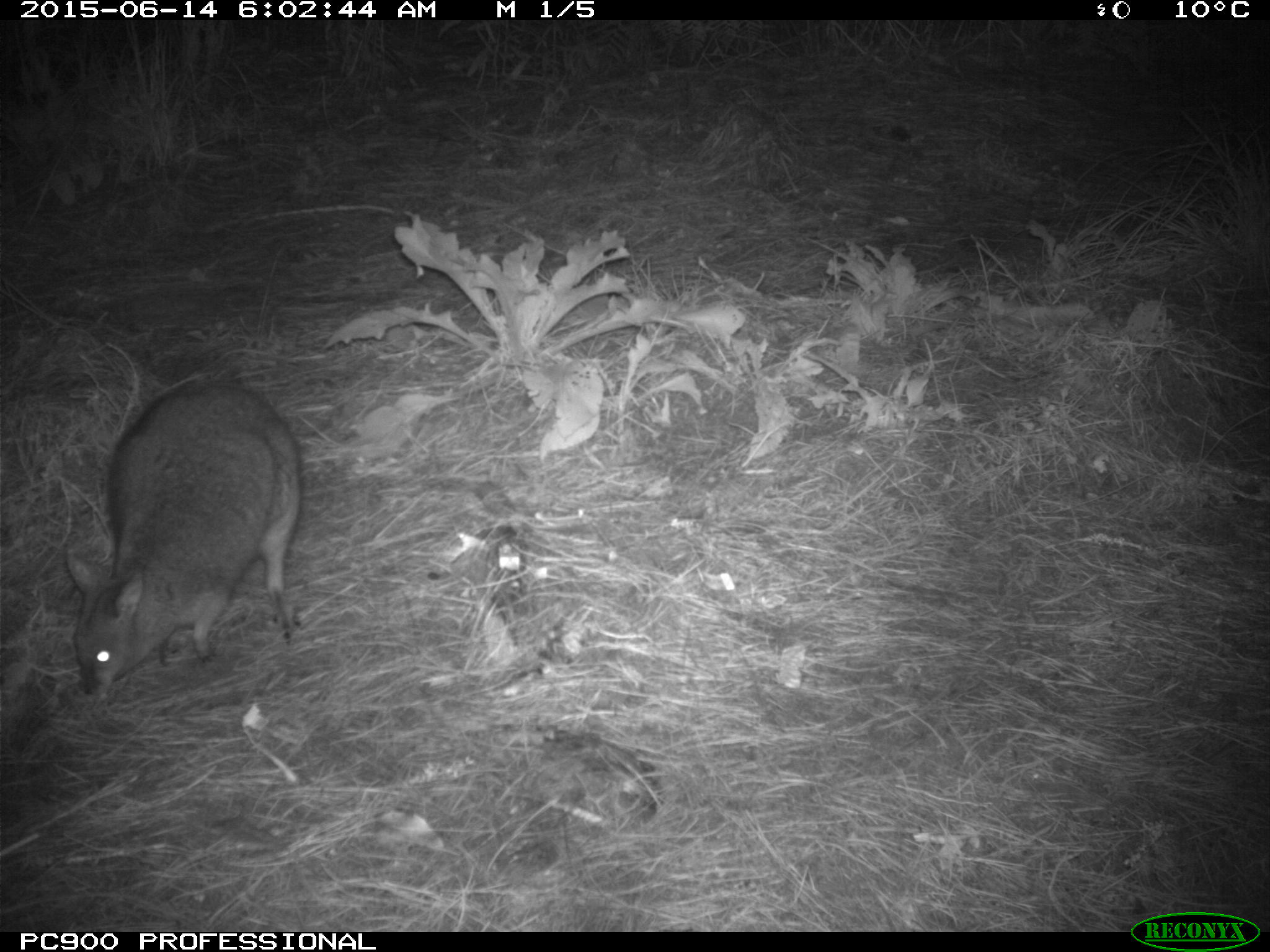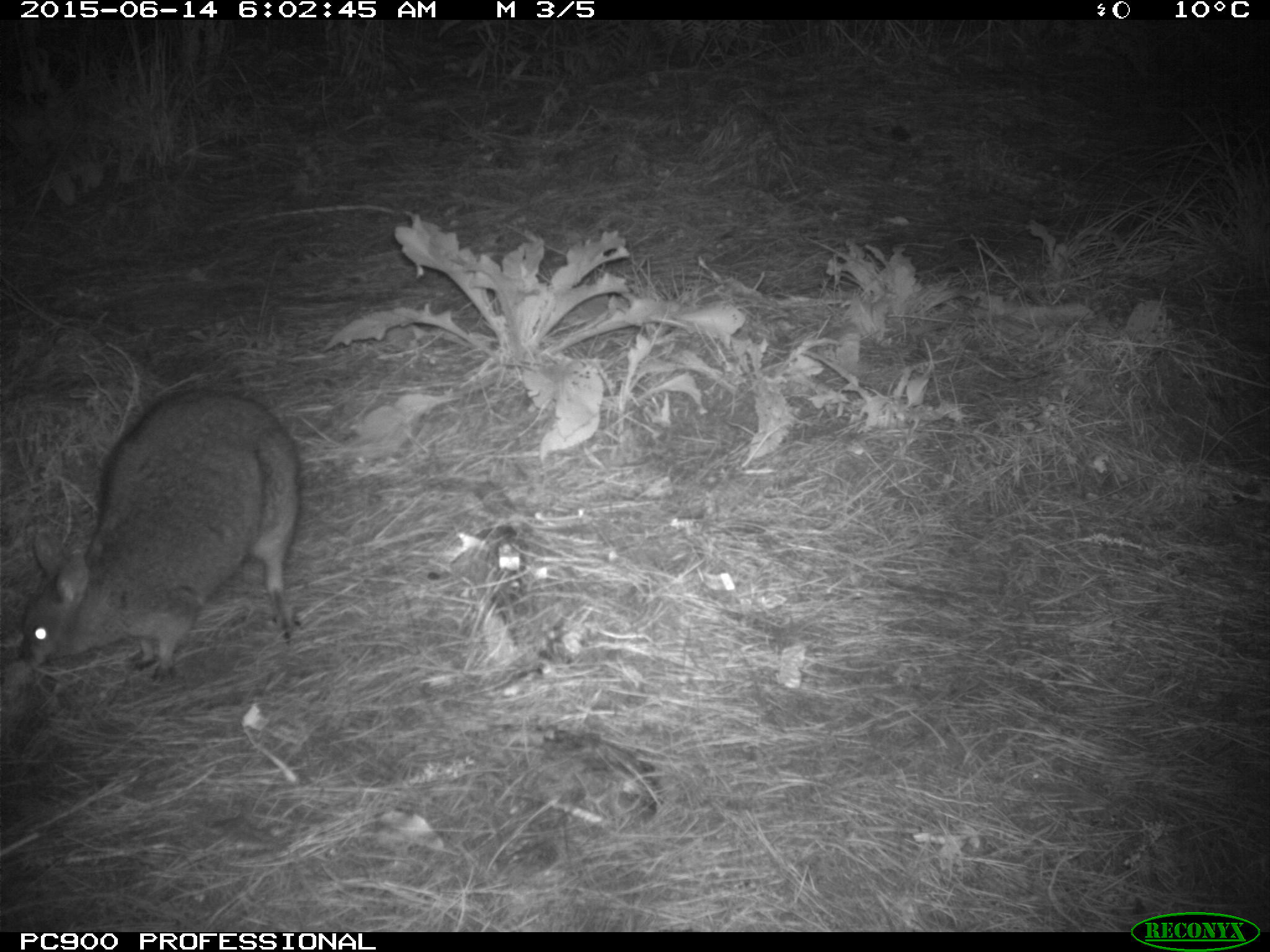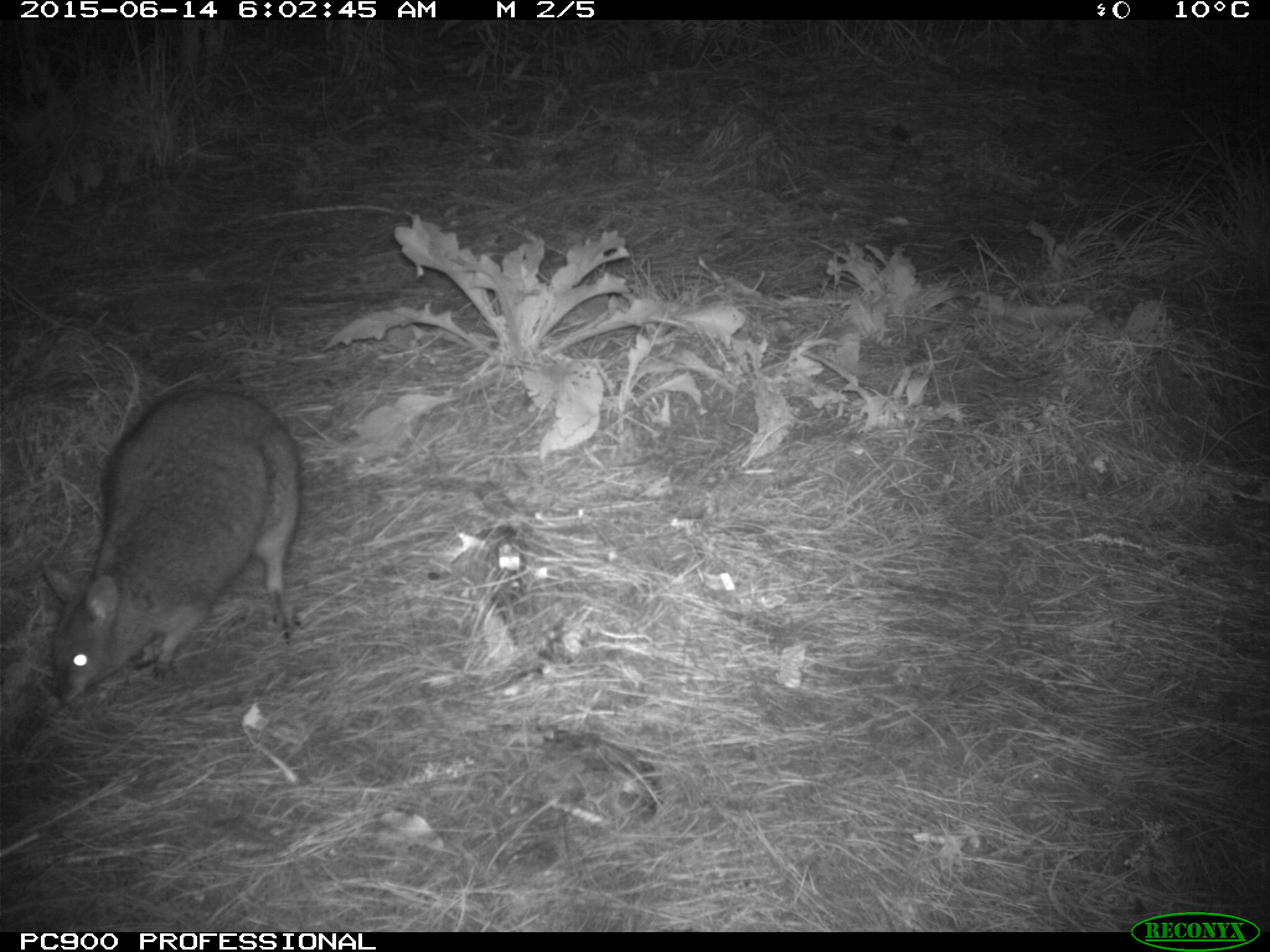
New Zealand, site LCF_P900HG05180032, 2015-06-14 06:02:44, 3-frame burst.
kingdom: Animalia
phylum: Chordata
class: Mammalia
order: Diprotodontia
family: Macropodidae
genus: Notamacropus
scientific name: Notamacropus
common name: wallaby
Wallaby (Notamacropus).